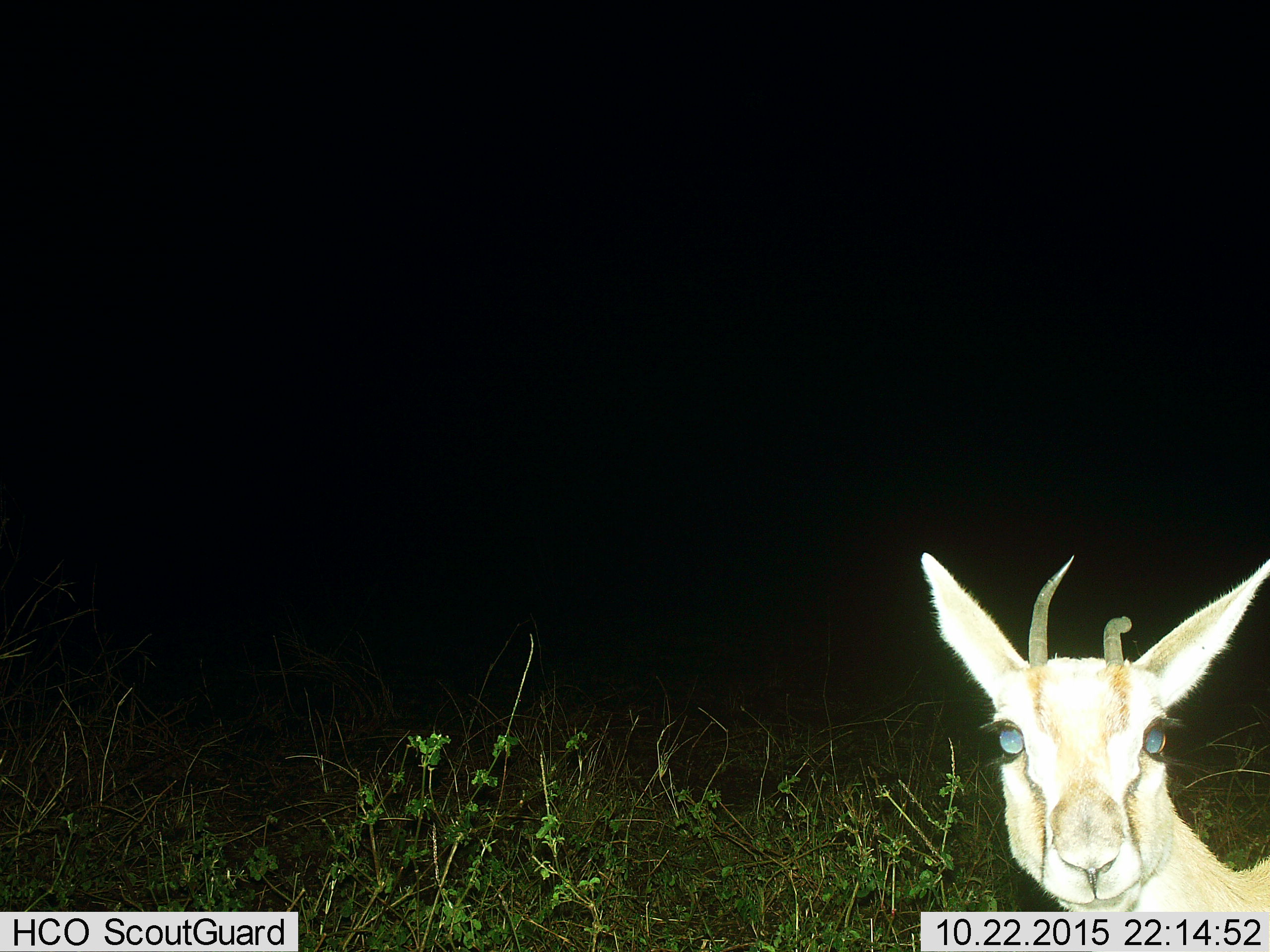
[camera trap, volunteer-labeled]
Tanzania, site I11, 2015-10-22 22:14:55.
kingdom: Animalia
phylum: Chordata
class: Mammalia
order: Artiodactyla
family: Bovidae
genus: Eudorcas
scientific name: Eudorcas thomsonii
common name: thomson's gazelle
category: gazellethomsons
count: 1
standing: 71%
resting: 14%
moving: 14%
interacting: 14%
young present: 0%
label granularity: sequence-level